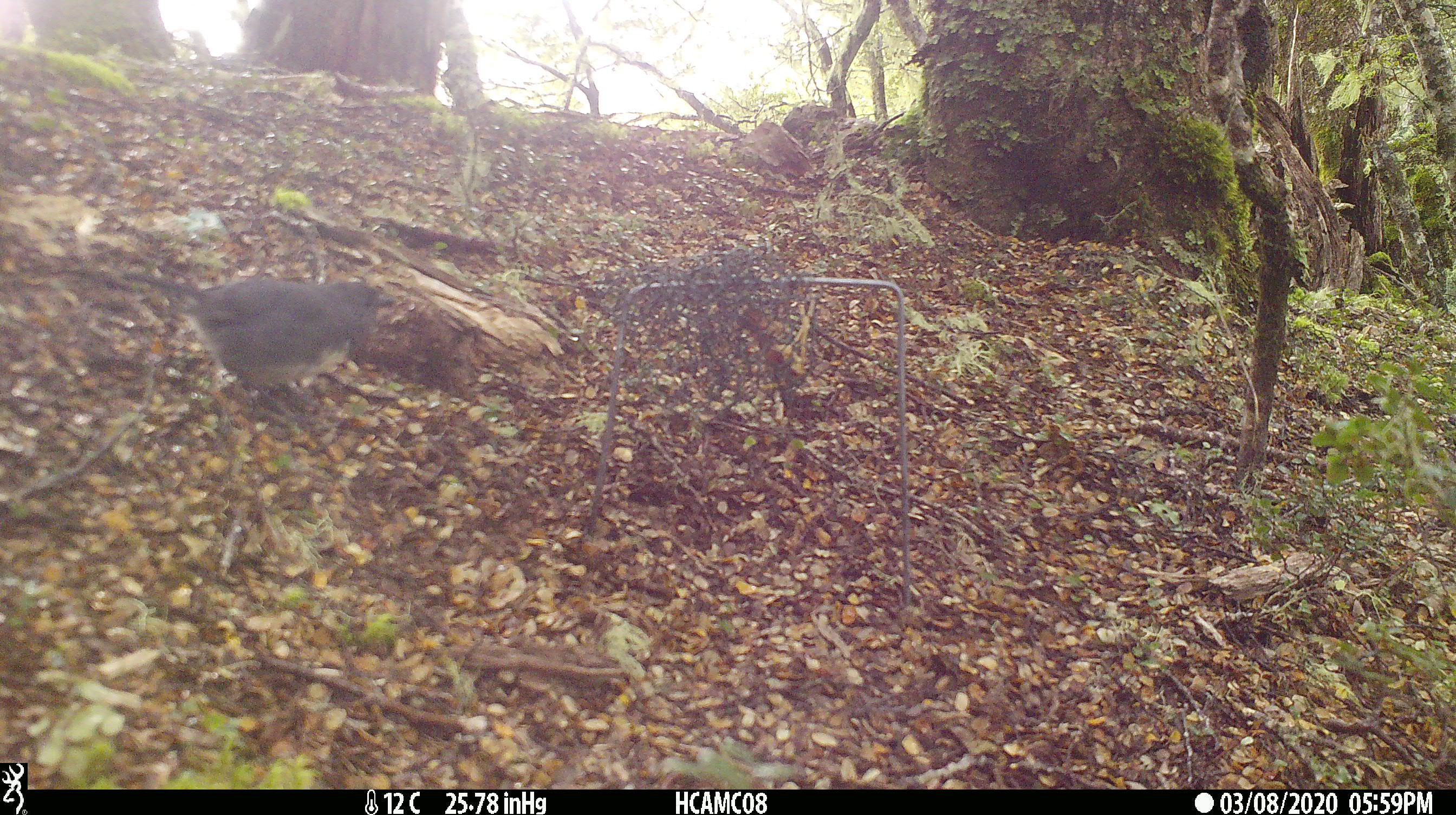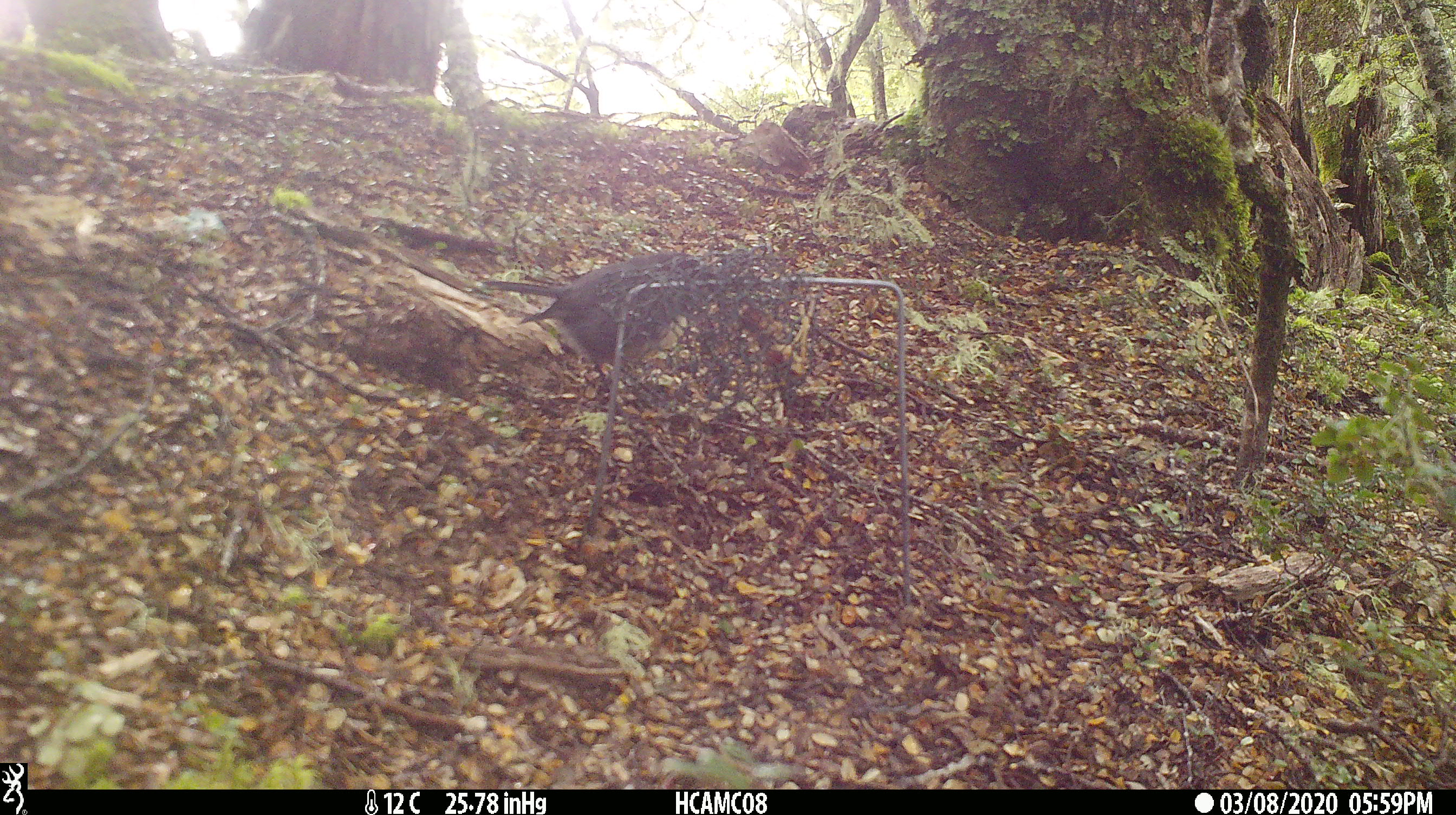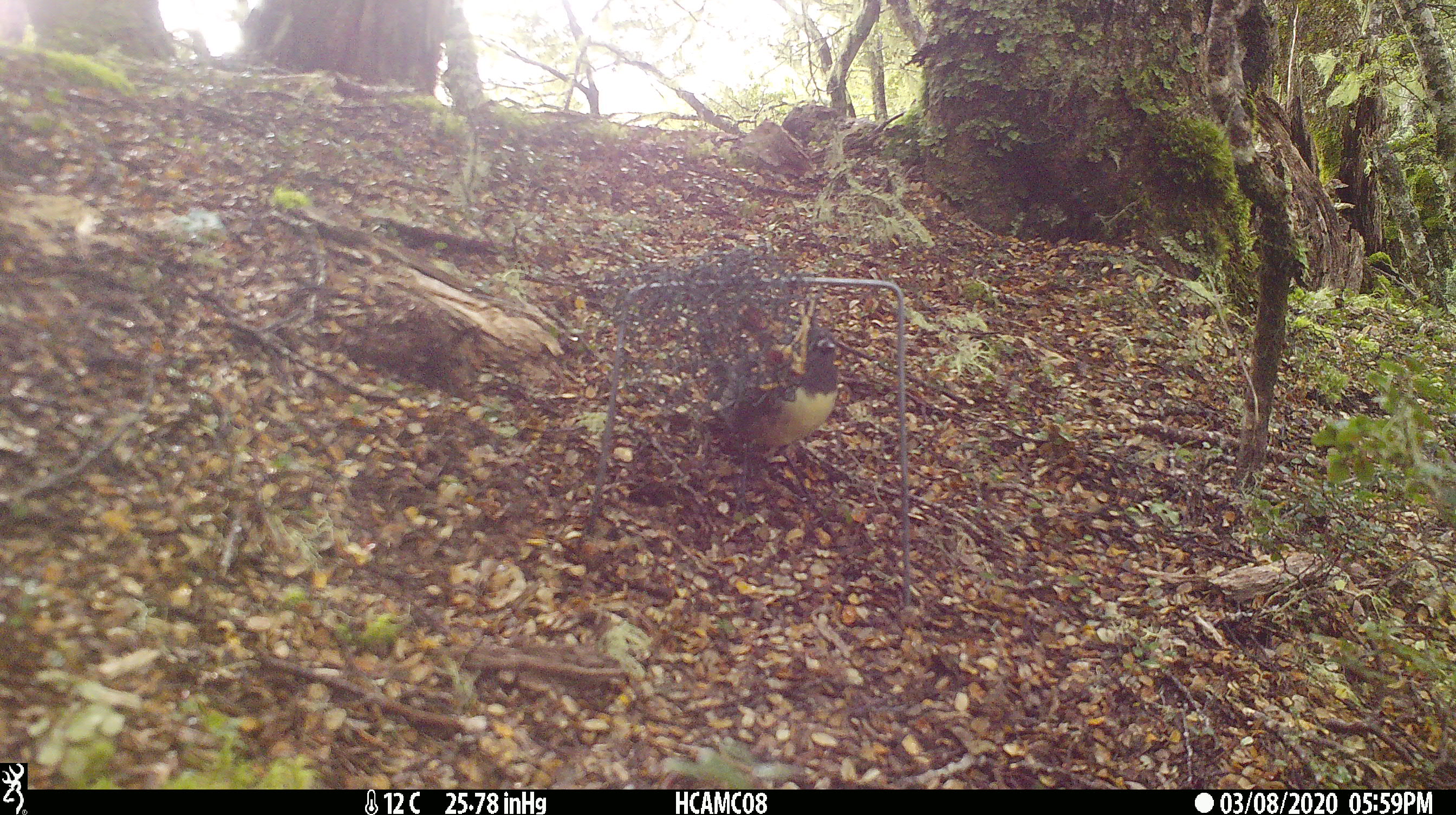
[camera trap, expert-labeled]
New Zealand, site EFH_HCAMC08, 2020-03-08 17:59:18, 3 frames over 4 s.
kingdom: Animalia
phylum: Chordata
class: Aves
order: Passeriformes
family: Petroicidae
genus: Petroica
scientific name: Petroica australis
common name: new zealand robin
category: robin